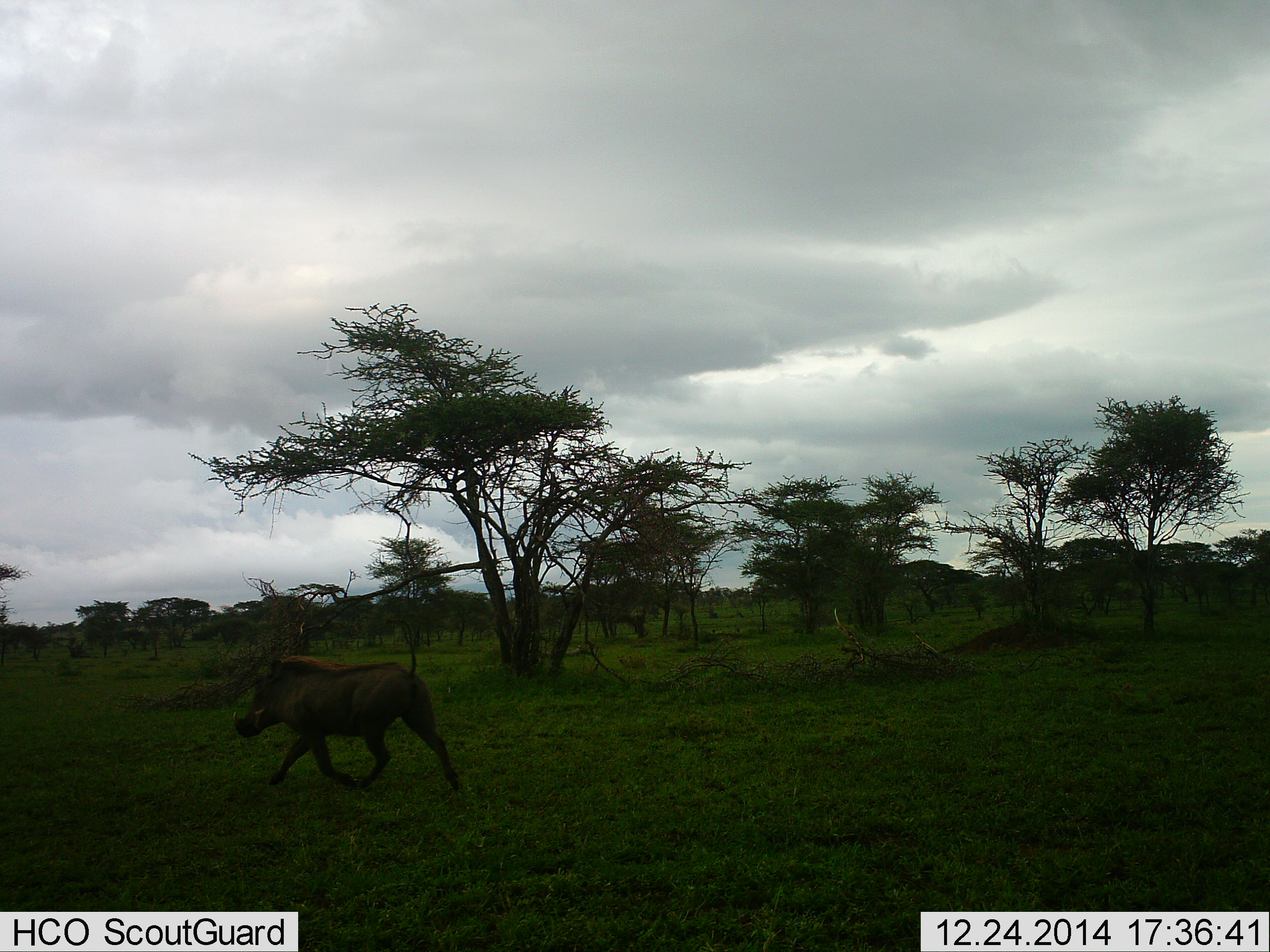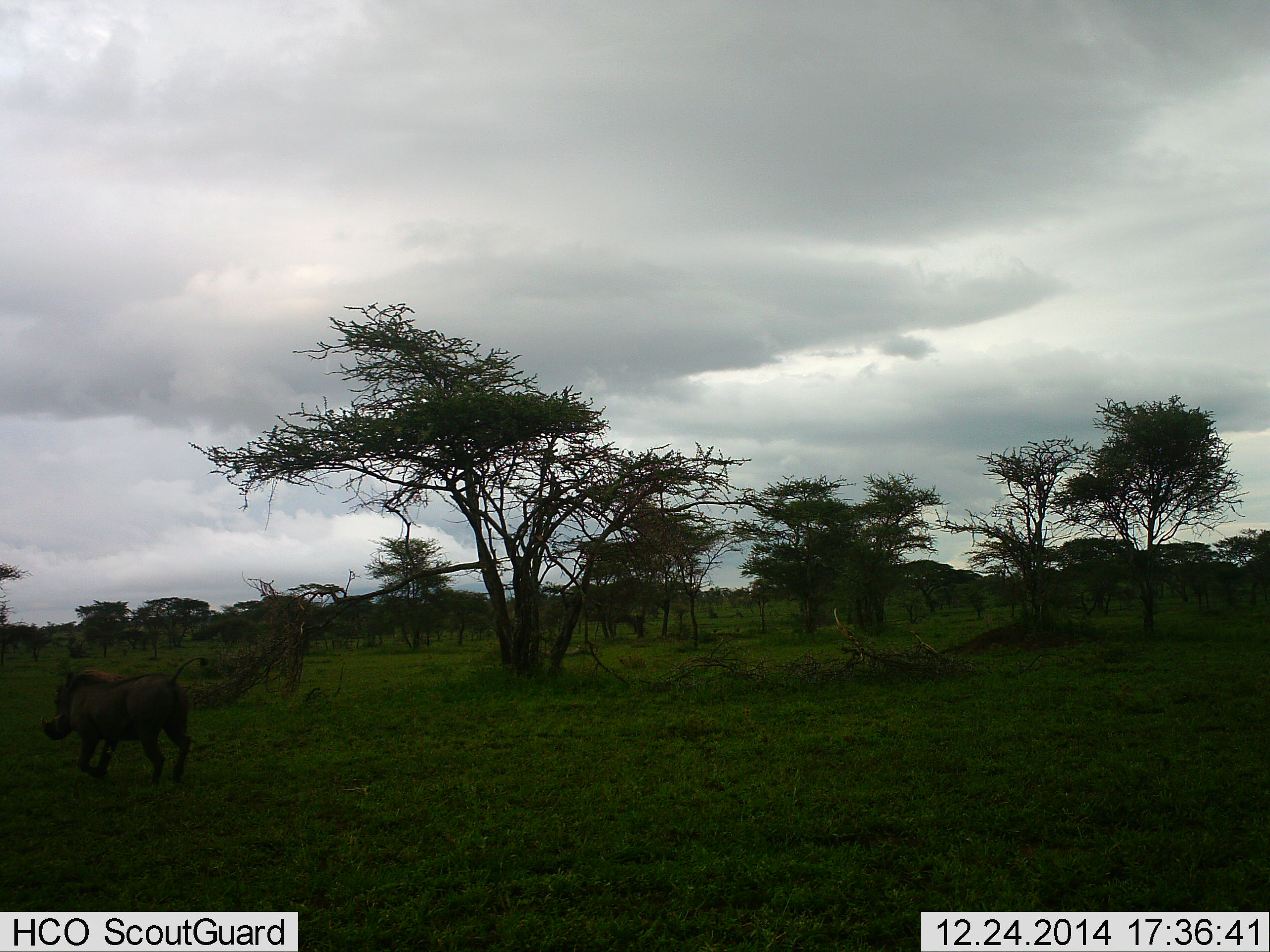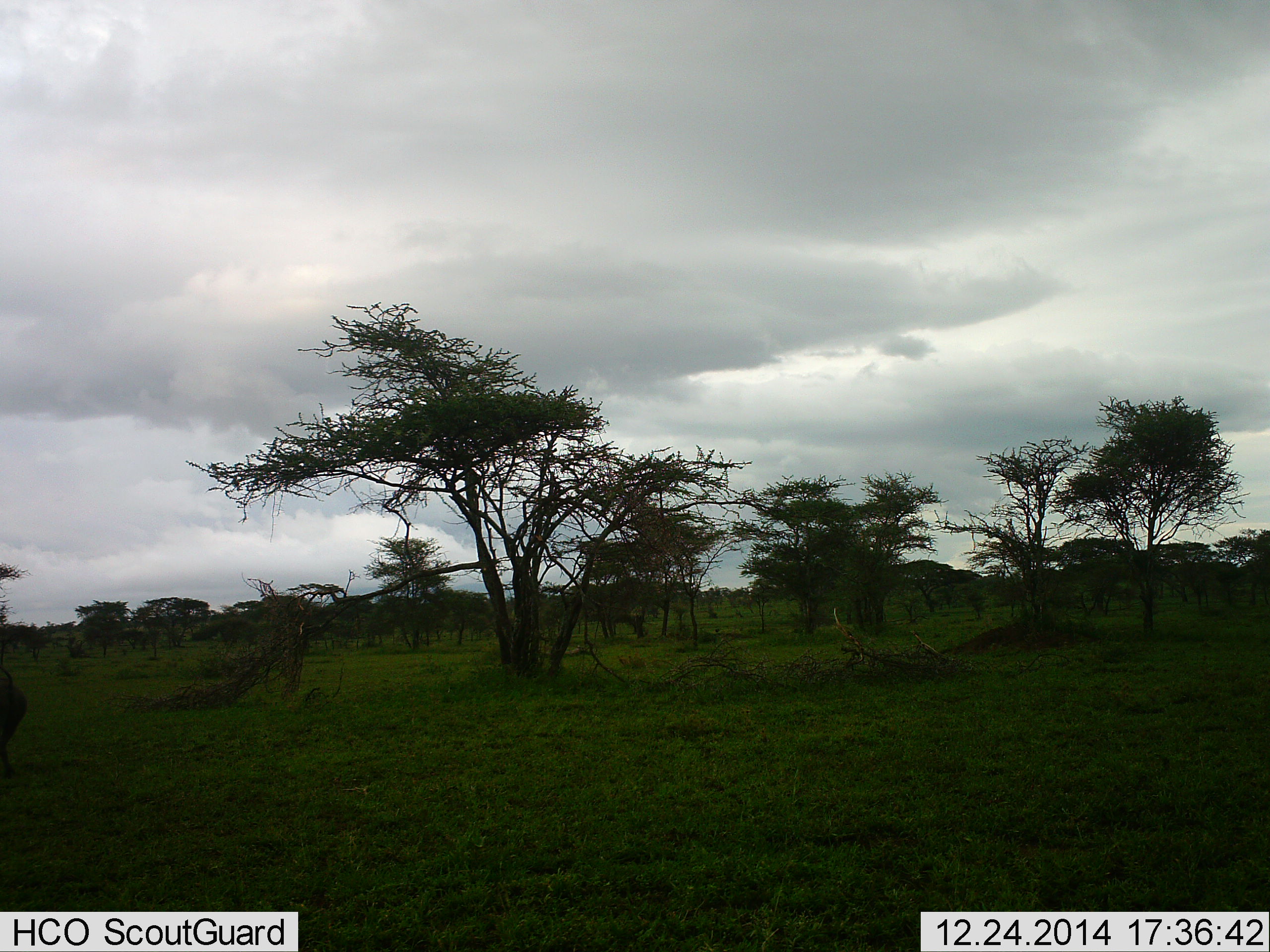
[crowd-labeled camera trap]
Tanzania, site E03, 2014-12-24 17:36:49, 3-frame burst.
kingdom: Animalia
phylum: Chordata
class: Mammalia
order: Artiodactyla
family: Suidae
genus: Phacochoerus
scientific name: Phacochoerus africanus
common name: warthog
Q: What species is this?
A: Warthog (Phacochoerus africanus).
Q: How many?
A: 1.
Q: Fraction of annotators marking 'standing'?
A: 10%.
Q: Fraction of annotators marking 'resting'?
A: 0%.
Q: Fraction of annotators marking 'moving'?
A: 100%.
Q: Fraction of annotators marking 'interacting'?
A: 0%.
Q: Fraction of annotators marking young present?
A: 0%.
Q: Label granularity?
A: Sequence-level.